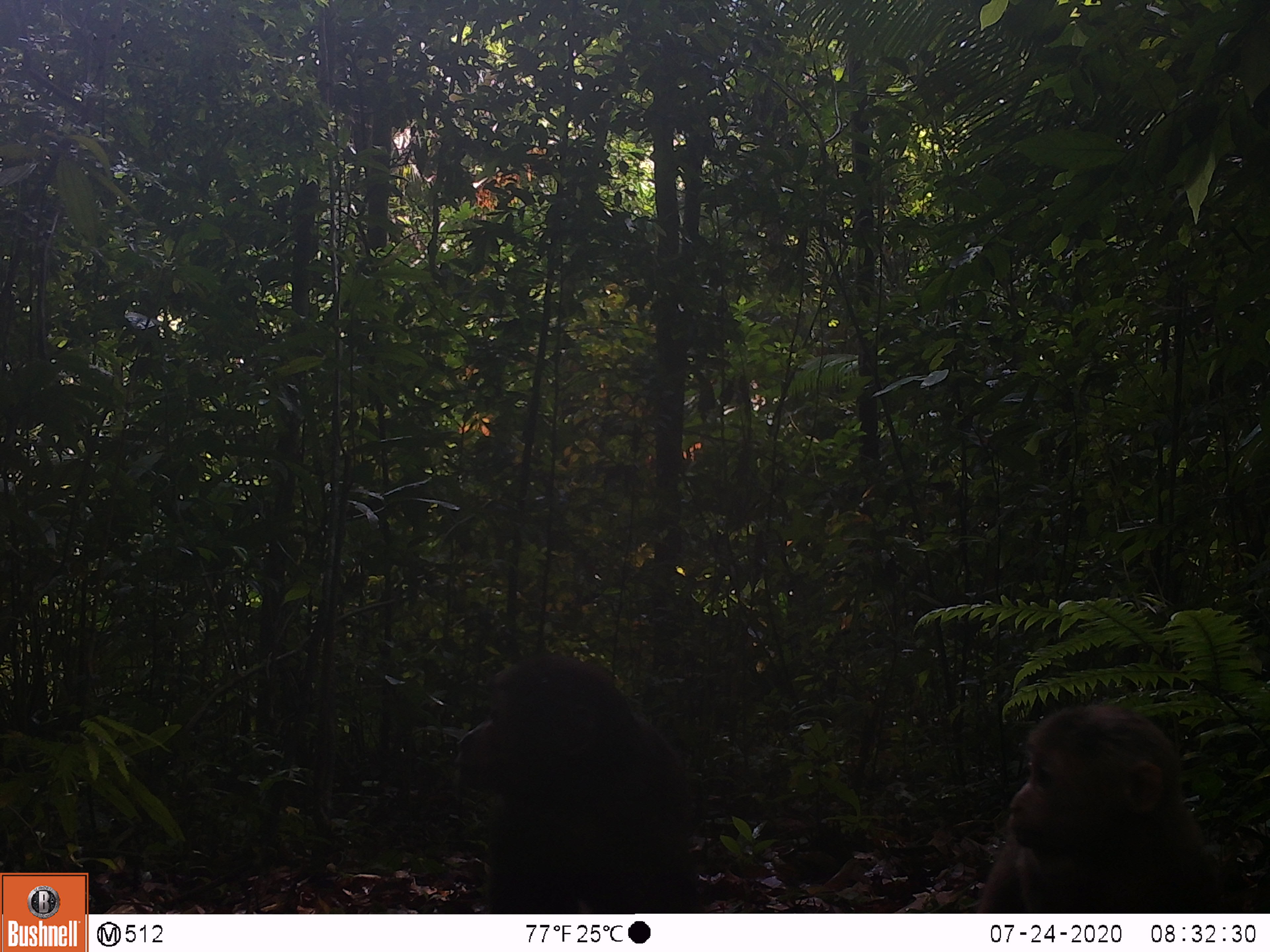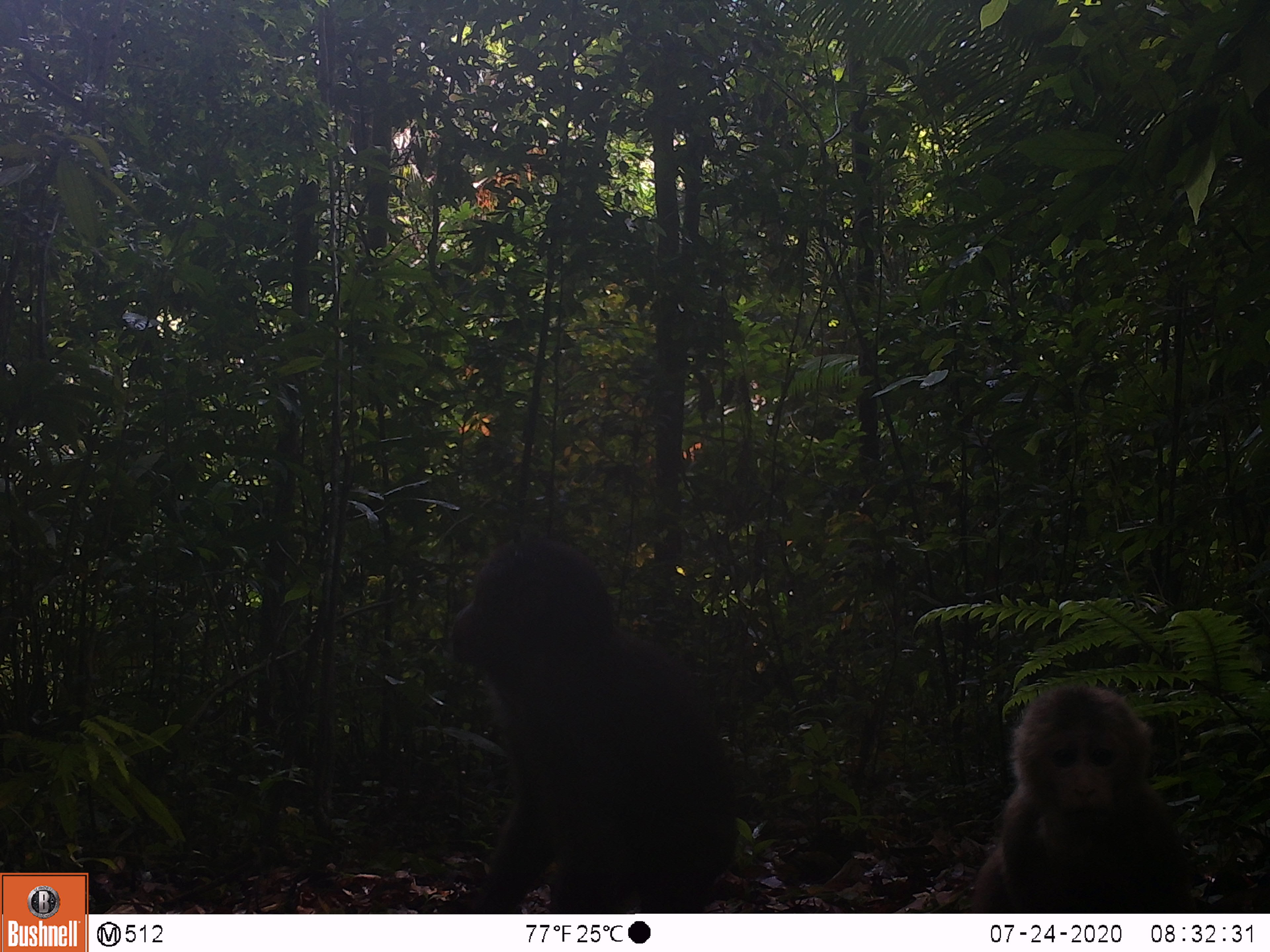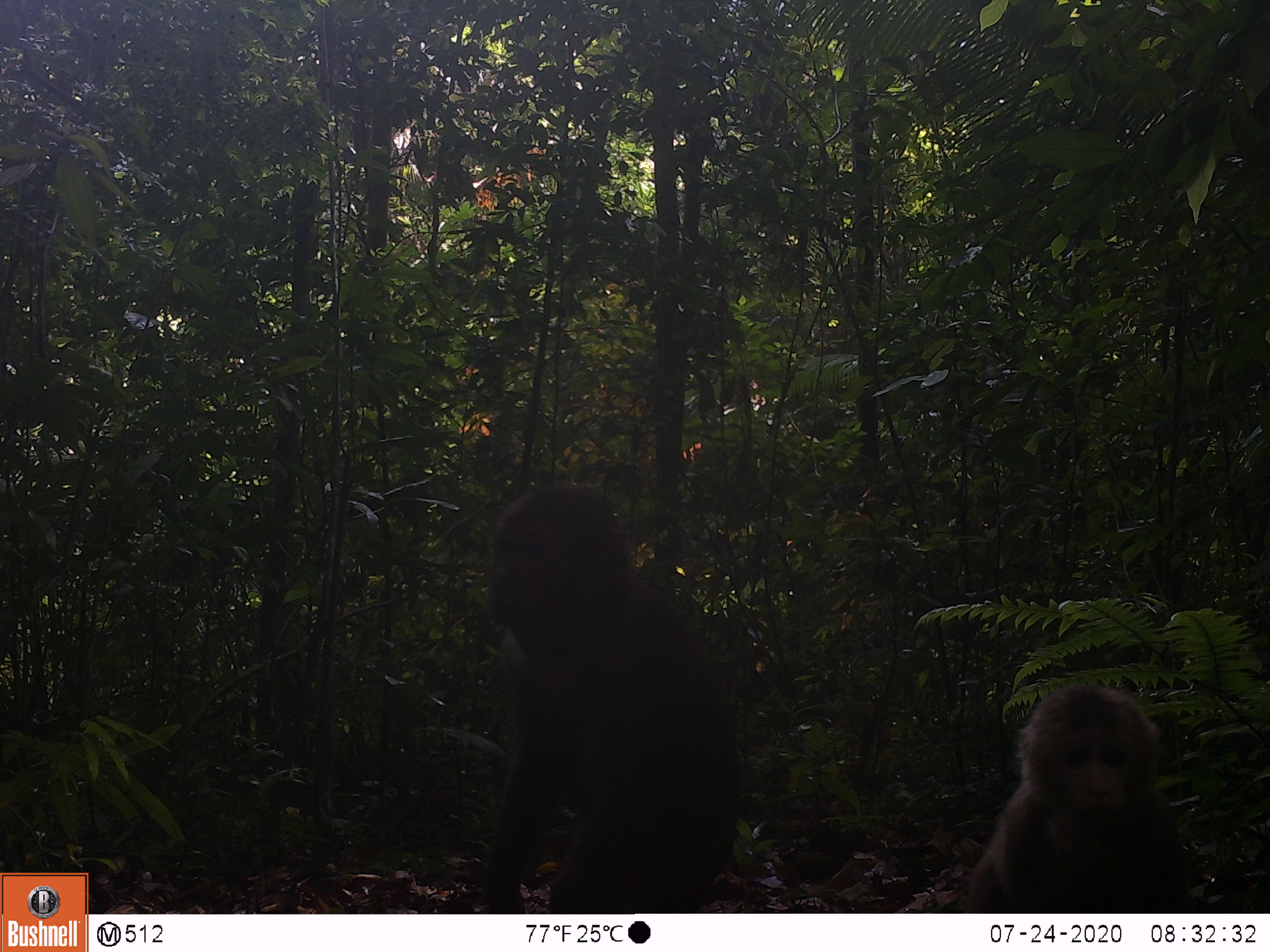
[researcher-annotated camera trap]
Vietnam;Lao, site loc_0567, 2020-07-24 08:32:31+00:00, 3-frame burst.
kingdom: Animalia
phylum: Chordata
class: Mammalia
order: Primates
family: Cercopithecidae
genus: Macaca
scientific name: Macaca arctoides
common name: stump-tailed macaque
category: stump tailed macaque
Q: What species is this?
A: Stump tailed macaque (stump-tailed macaque) (Macaca arctoides).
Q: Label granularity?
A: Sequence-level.